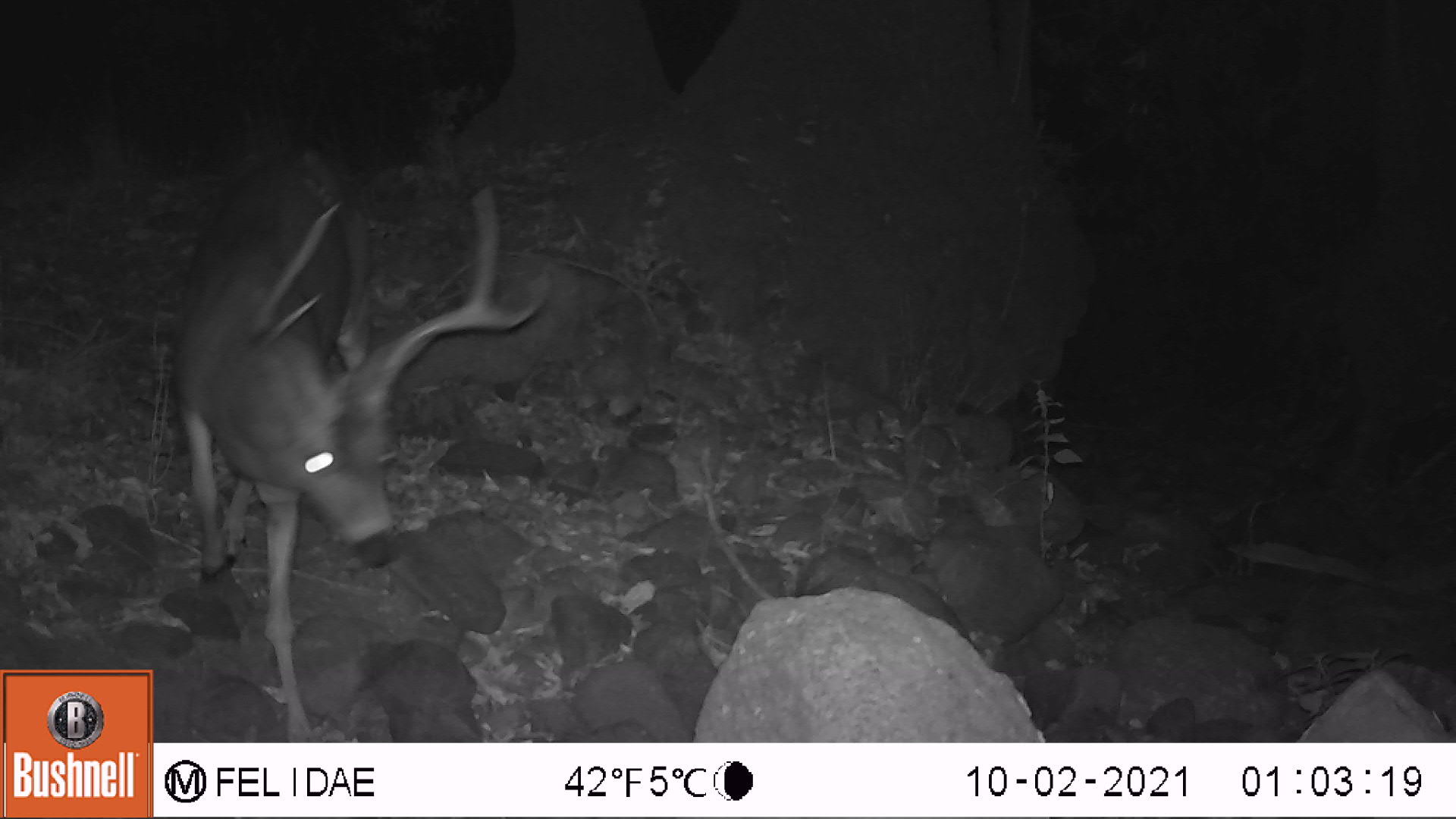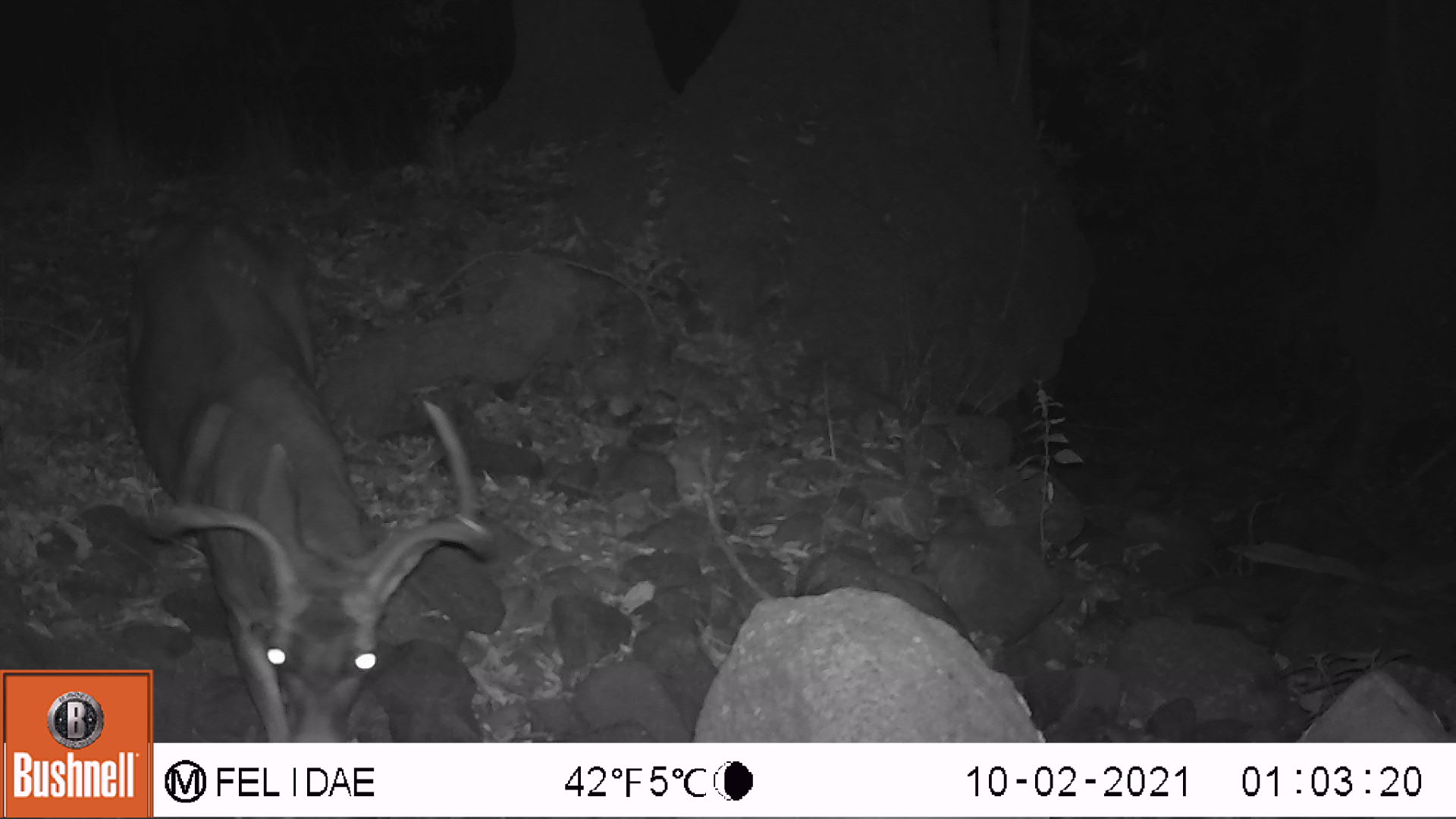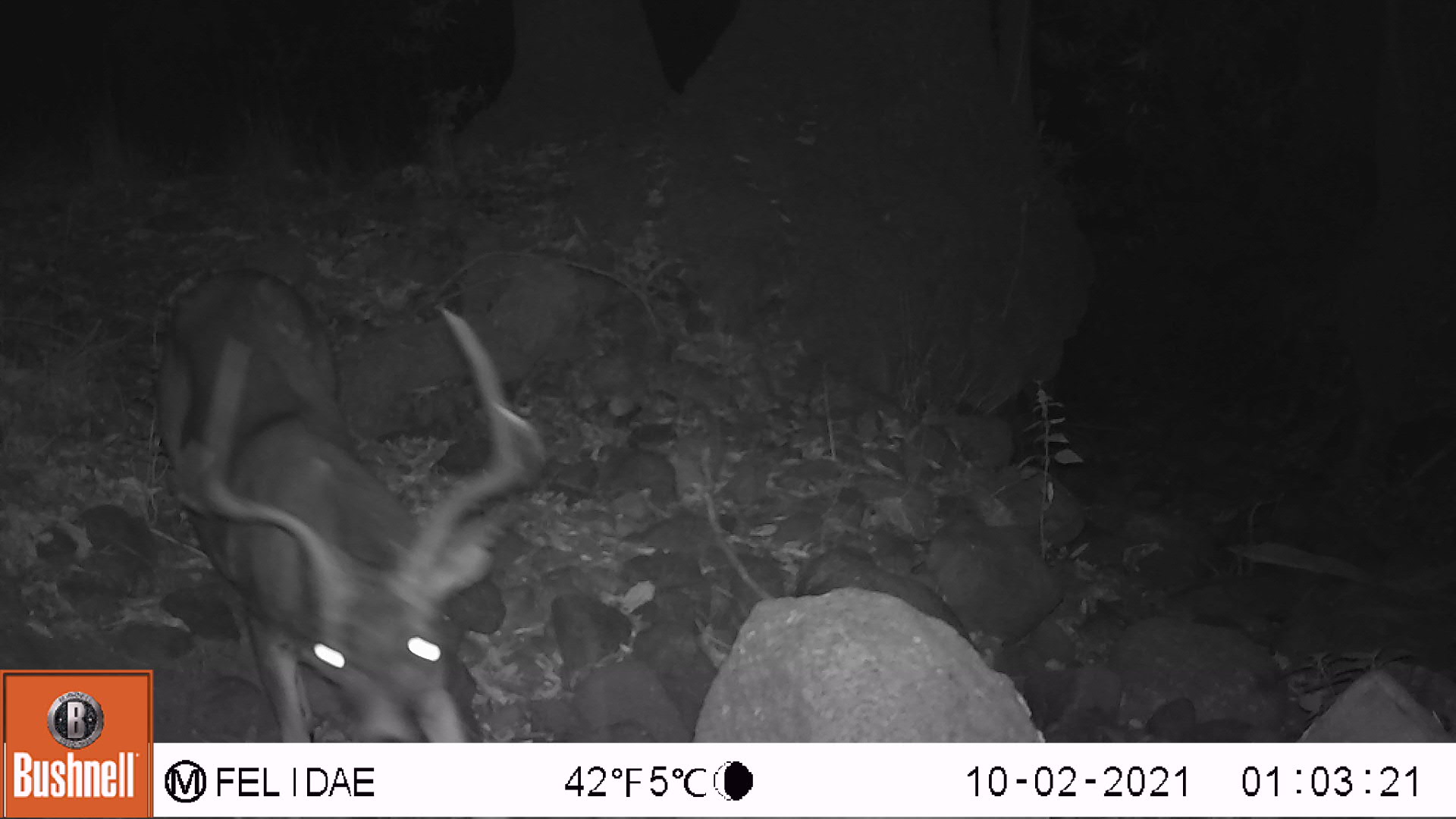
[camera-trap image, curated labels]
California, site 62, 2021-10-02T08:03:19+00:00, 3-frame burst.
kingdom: Animalia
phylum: Chordata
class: Mammalia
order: Artiodactyla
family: Cervidae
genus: Odocoileus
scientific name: Odocoileus hemionus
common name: mule deer